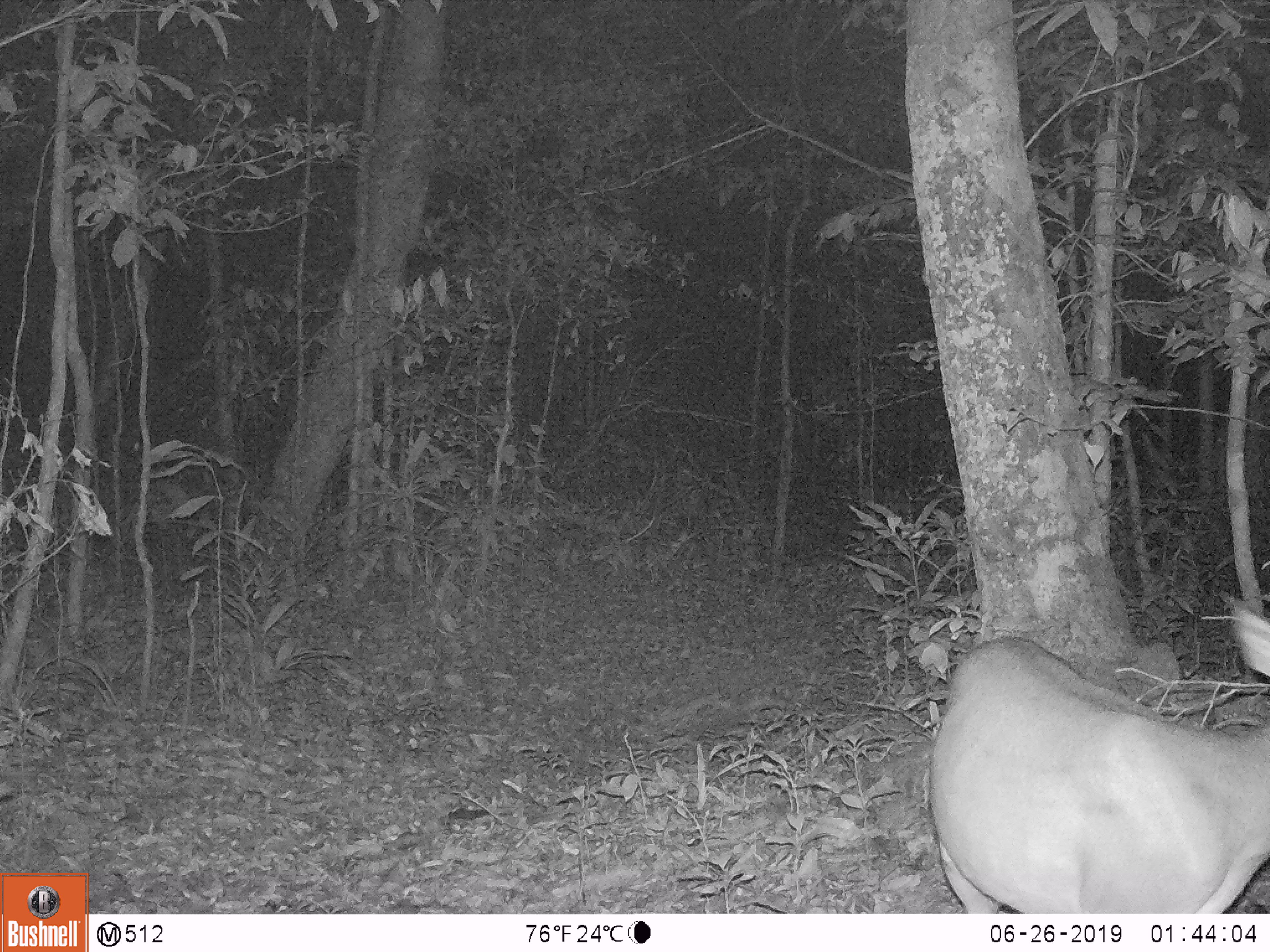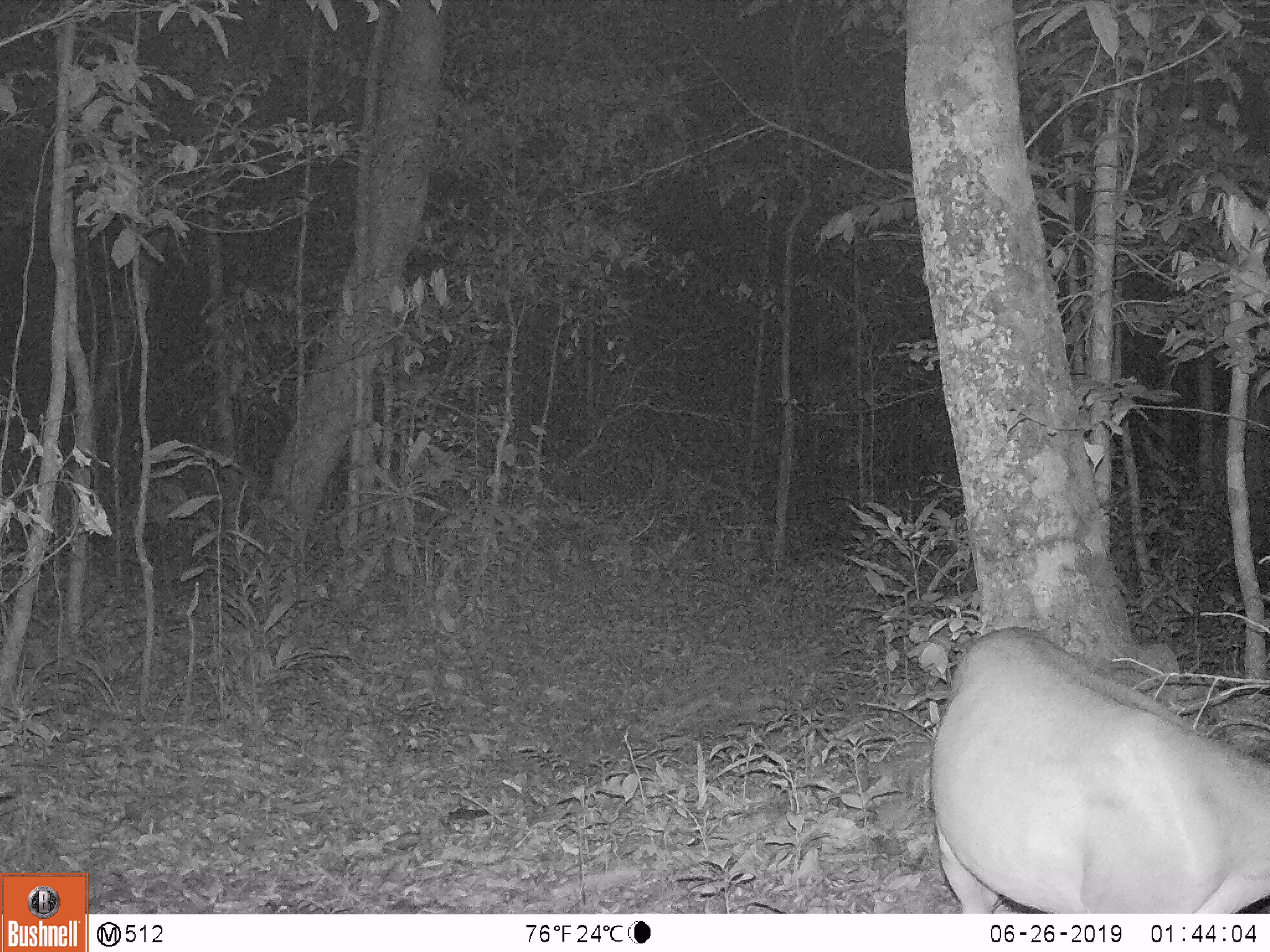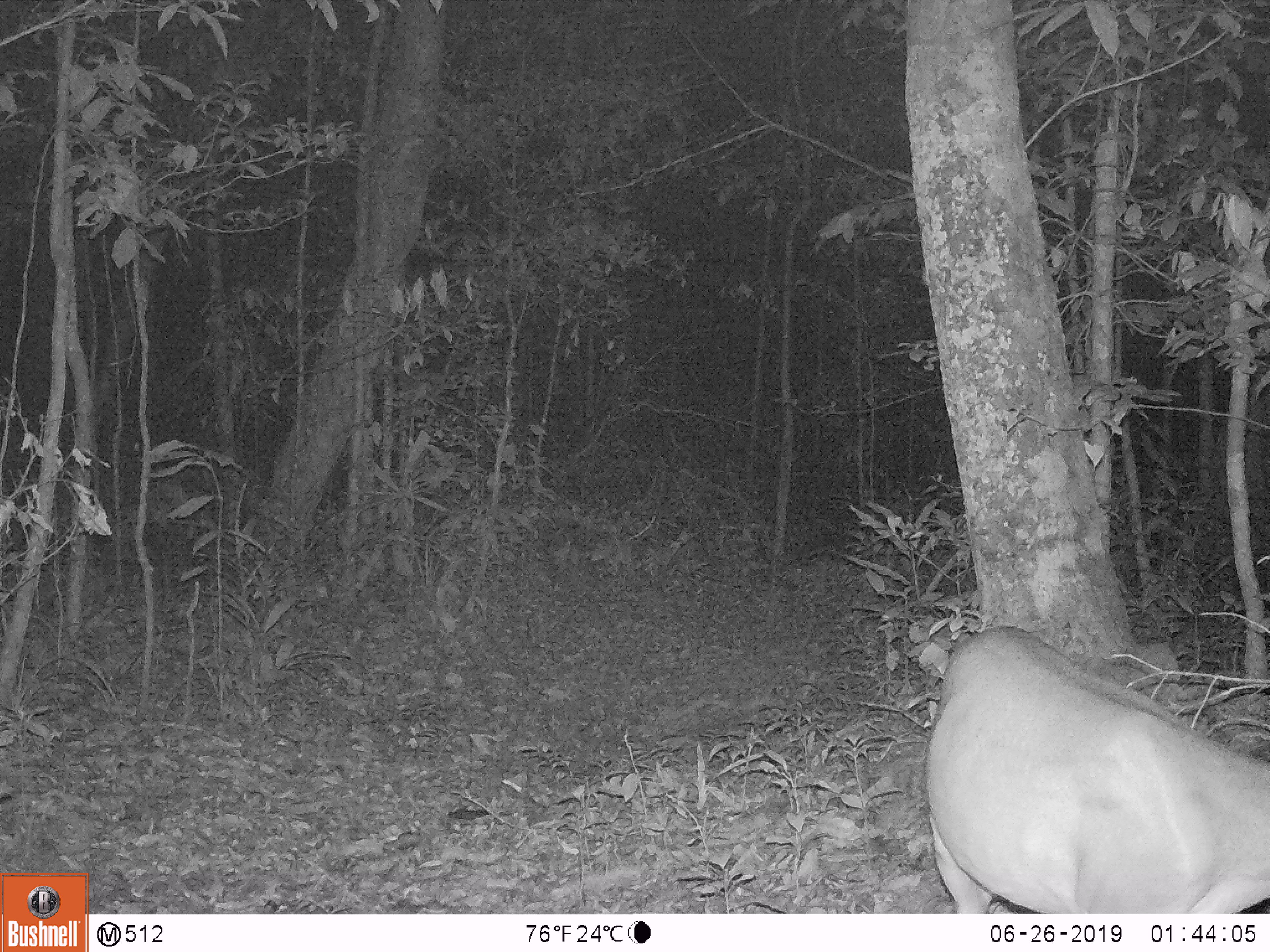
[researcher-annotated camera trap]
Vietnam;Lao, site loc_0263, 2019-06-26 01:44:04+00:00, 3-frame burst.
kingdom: Animalia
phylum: Chordata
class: Mammalia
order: Artiodactyla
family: Cervidae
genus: Muntiacus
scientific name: Muntiacus vuquangensis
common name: large-antlered muntjac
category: large antlered muntjac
Large antlered muntjac (large-antlered muntjac) (Muntiacus vuquangensis). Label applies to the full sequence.